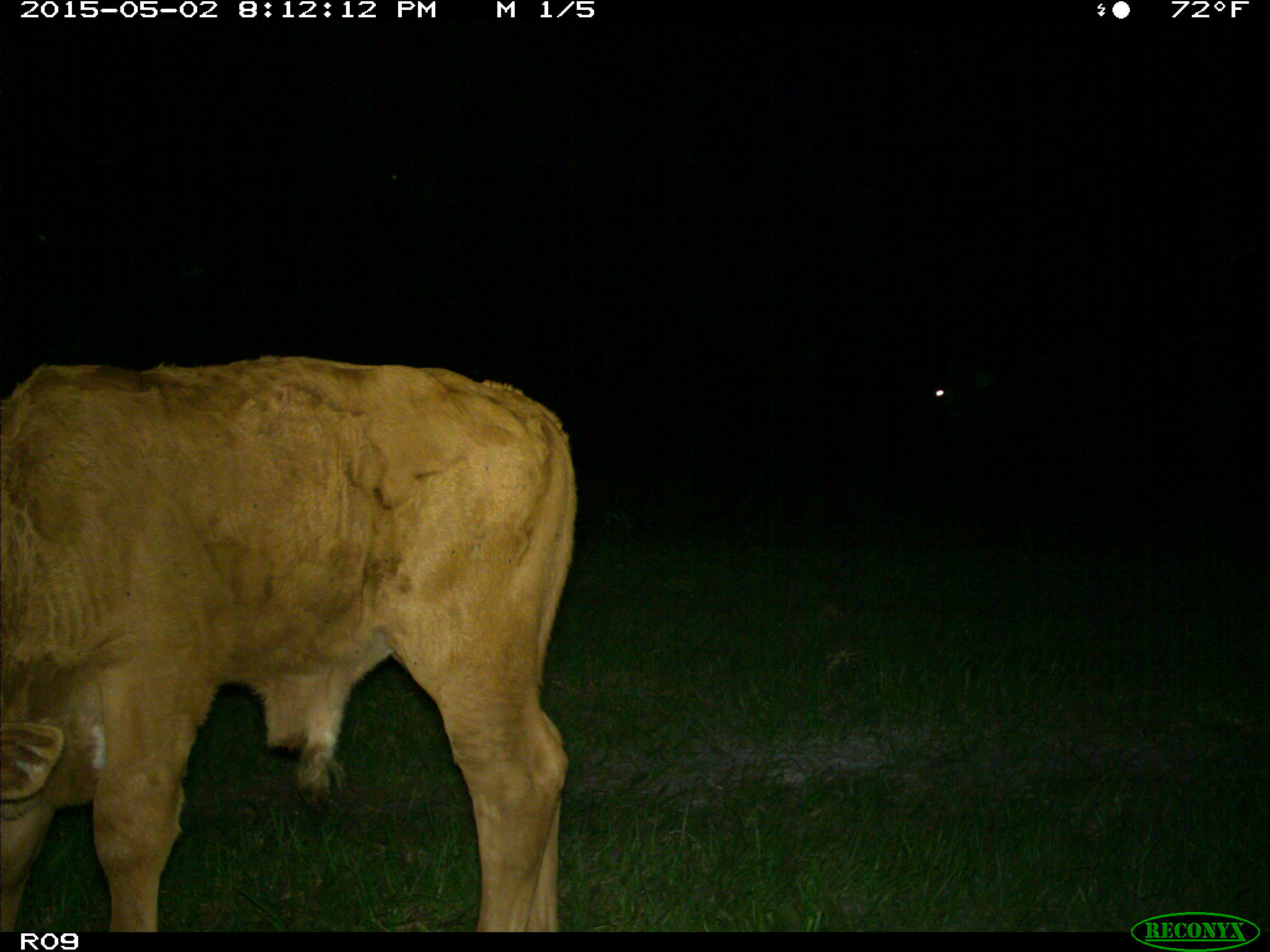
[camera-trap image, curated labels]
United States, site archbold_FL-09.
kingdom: Animalia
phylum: Chordata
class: Mammalia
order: Artiodactyla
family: Bovidae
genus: Bos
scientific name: Bos taurus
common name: domestic cow